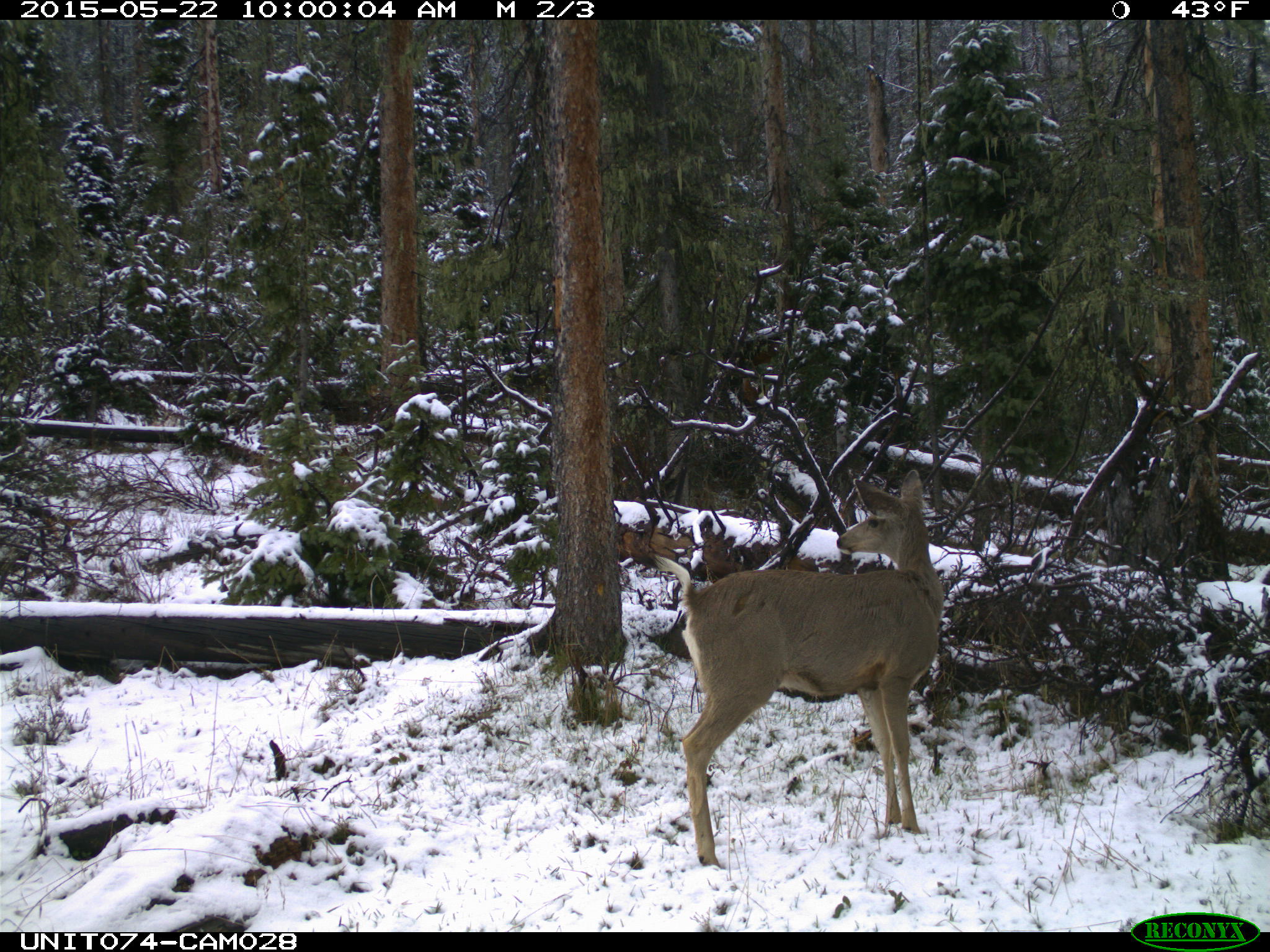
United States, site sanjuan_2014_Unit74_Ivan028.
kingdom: Animalia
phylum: Chordata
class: Mammalia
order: Artiodactyla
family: Cervidae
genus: Odocoileus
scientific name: Odocoileus hemionus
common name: mule deer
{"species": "Odocoileus hemionus (mule deer)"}